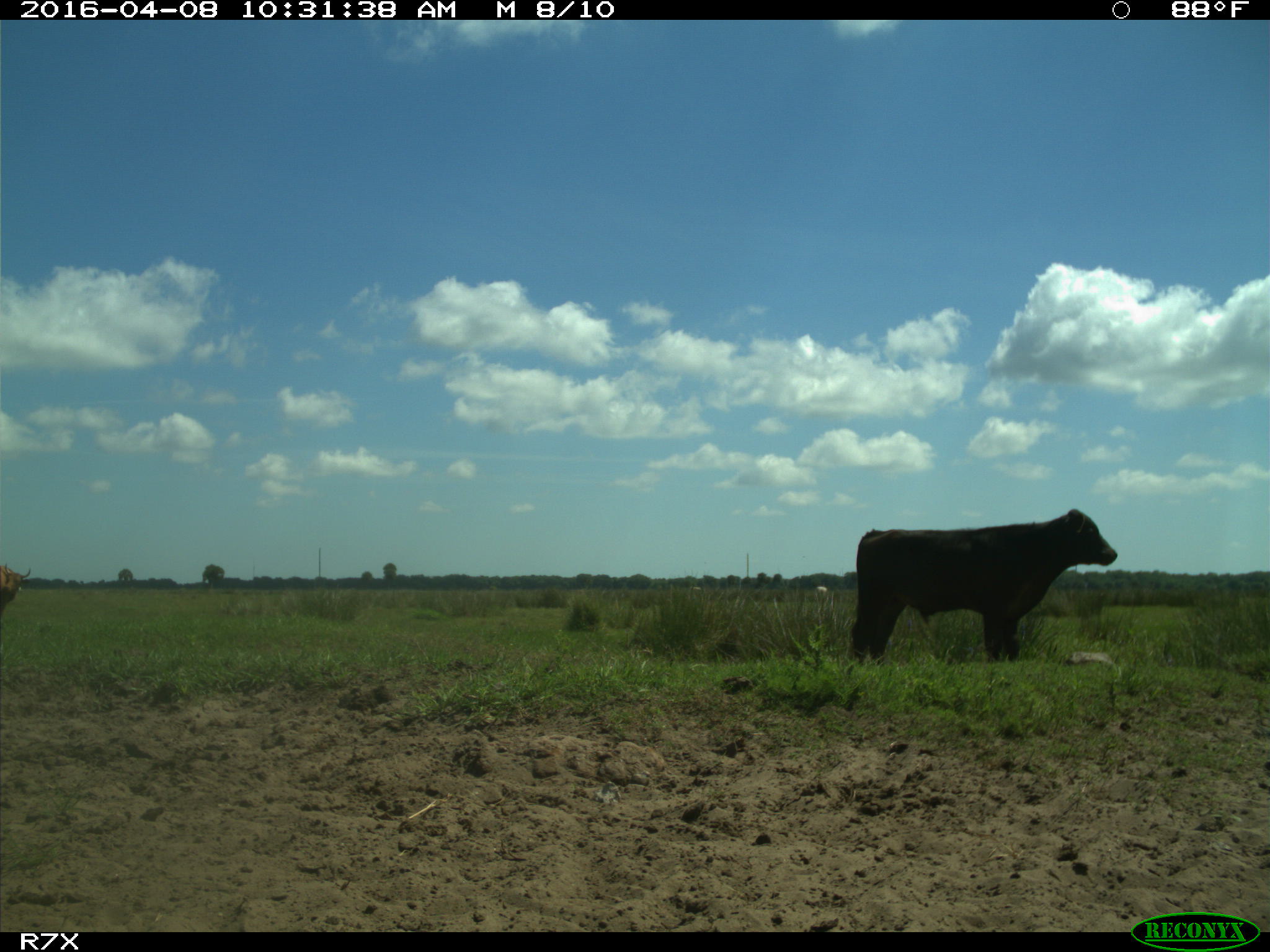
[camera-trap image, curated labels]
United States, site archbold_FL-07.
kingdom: Animalia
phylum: Chordata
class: Mammalia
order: Artiodactyla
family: Bovidae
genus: Bos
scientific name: Bos taurus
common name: domestic cow